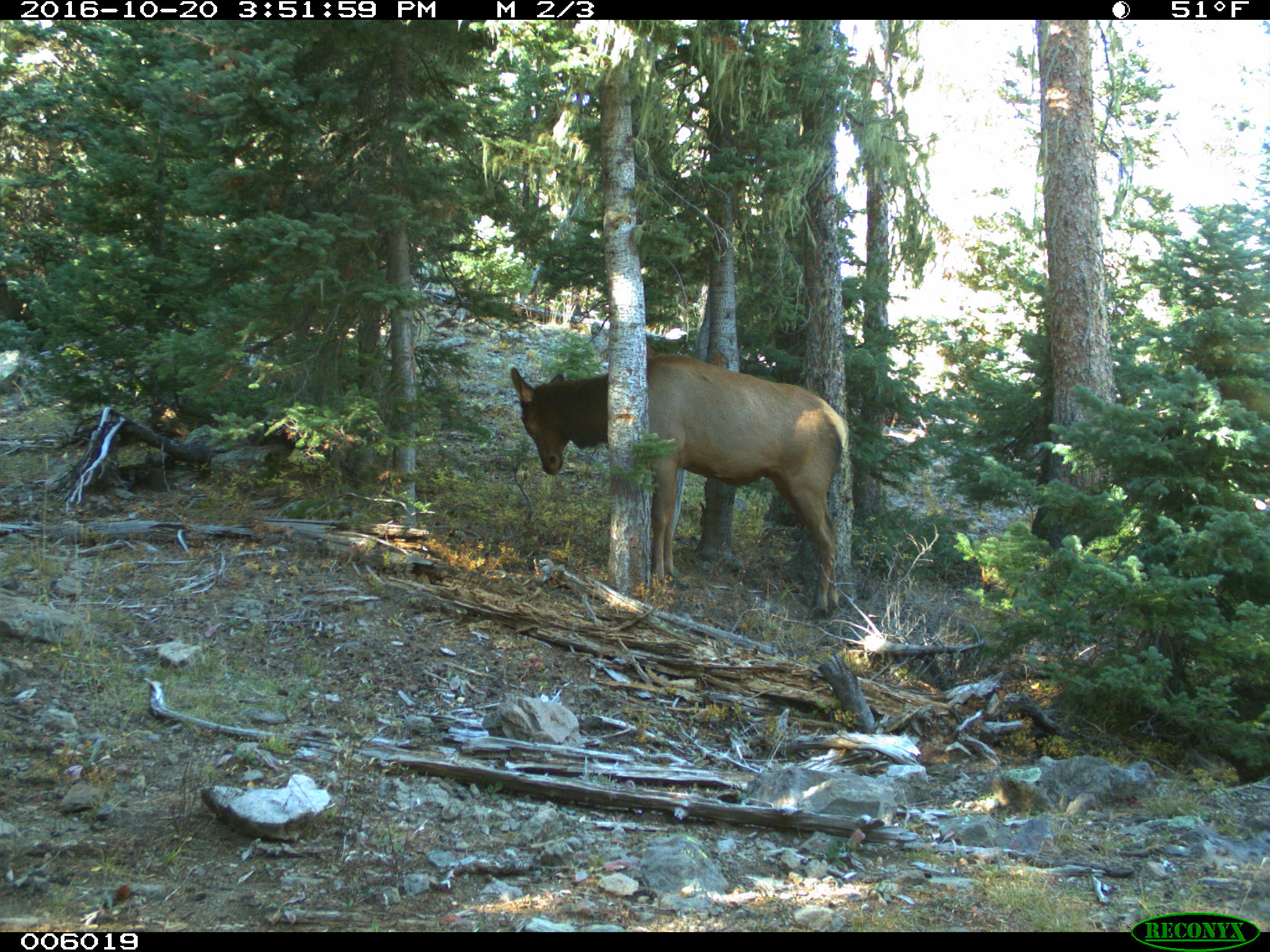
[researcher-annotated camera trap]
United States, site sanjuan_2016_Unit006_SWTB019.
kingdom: Animalia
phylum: Chordata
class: Mammalia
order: Artiodactyla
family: Cervidae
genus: Cervus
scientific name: Cervus elaphus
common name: red deer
Cervus elaphus (red deer).